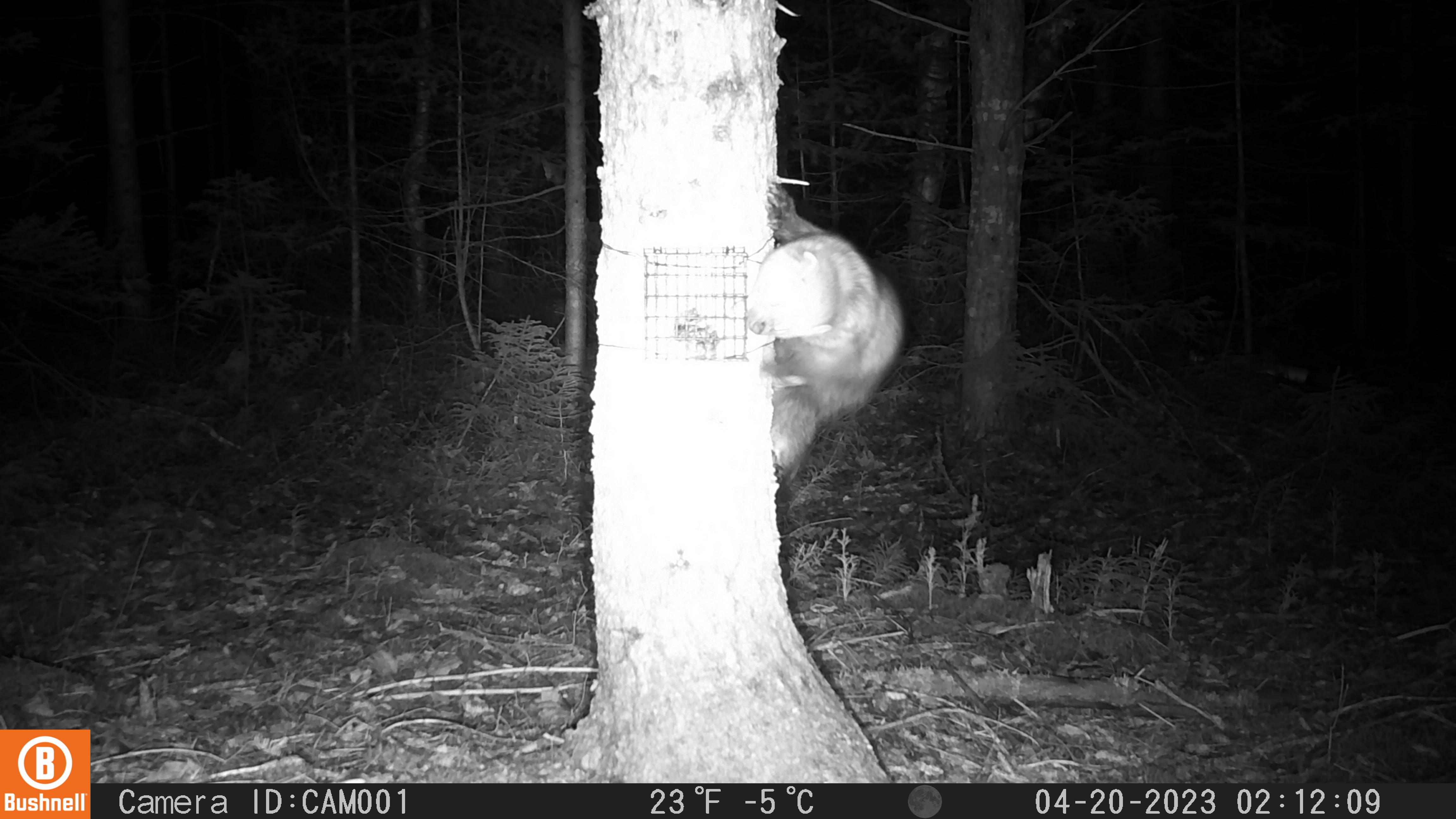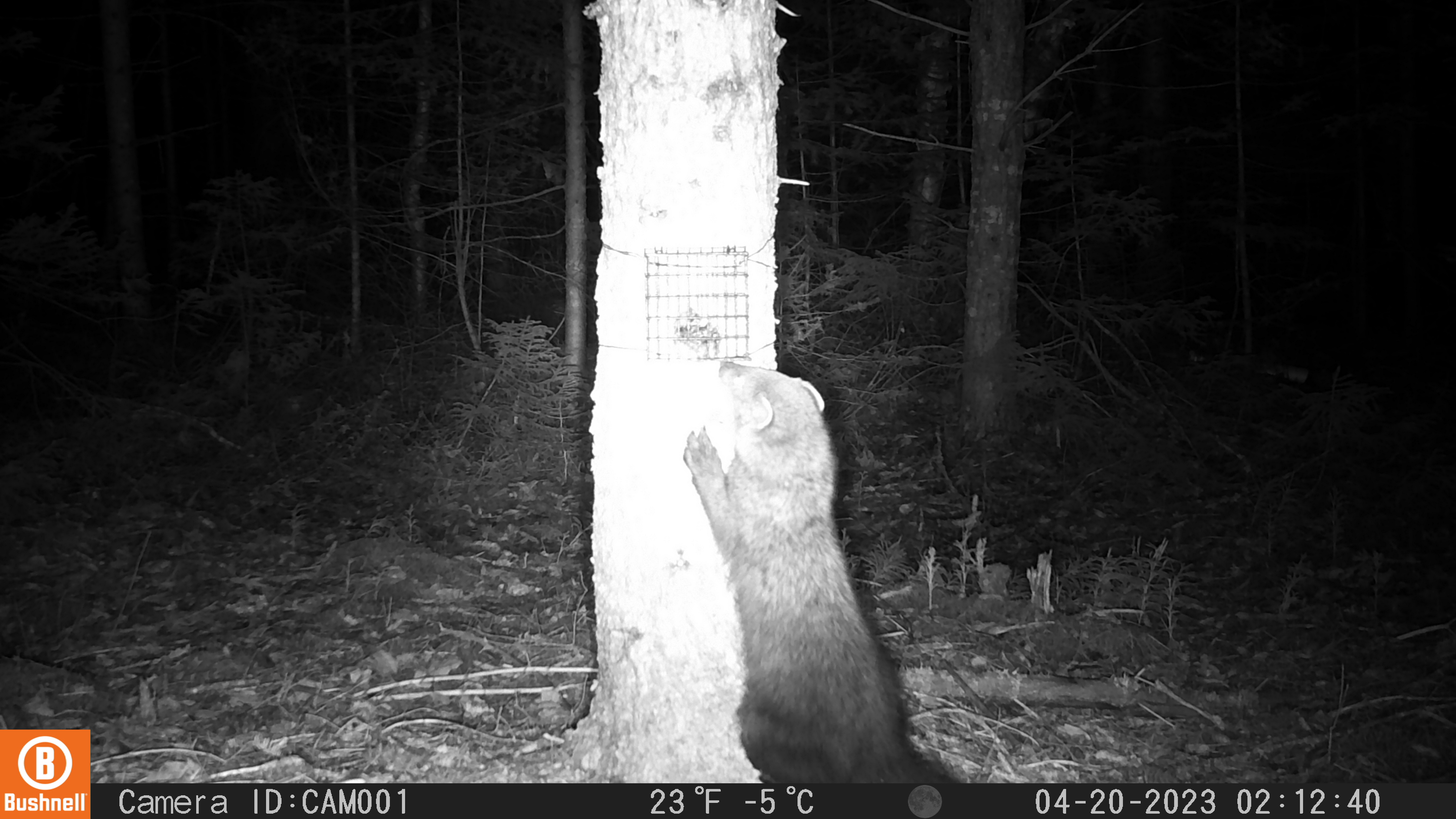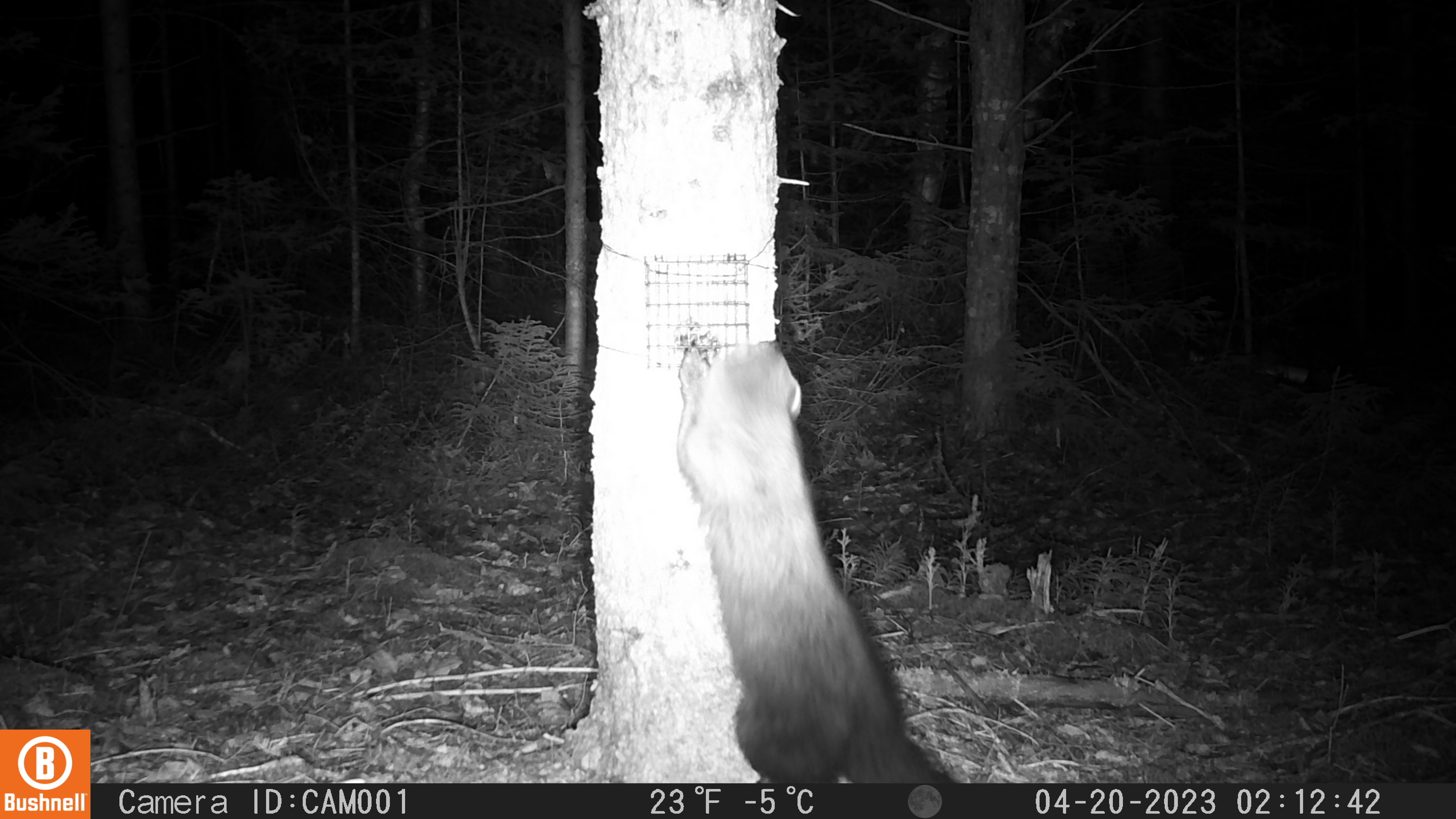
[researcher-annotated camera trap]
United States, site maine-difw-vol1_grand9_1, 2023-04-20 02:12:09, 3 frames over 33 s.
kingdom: Animalia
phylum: Chordata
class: Mammalia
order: Carnivora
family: Mustelidae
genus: Pekania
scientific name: Pekania pennanti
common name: fisher